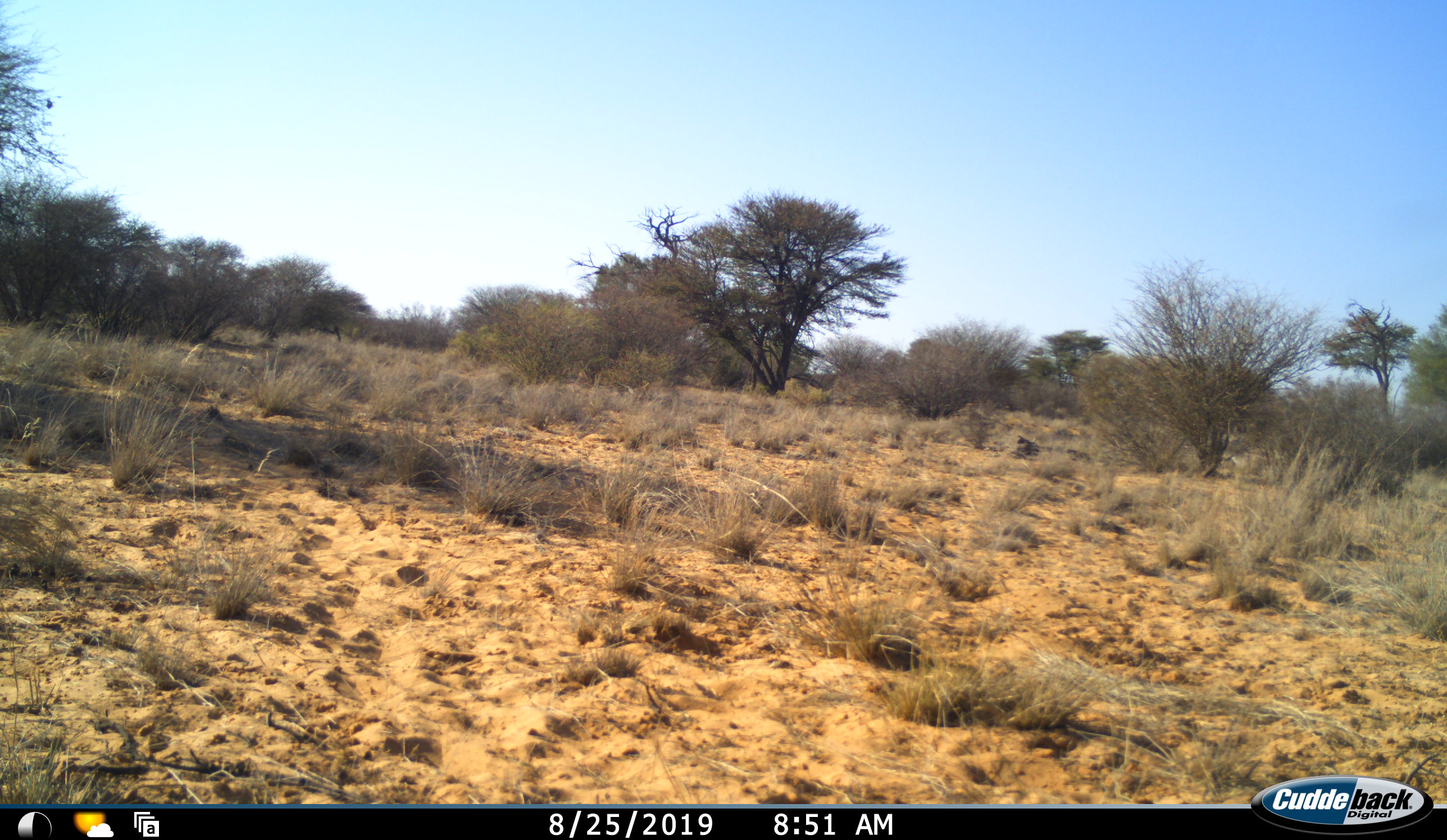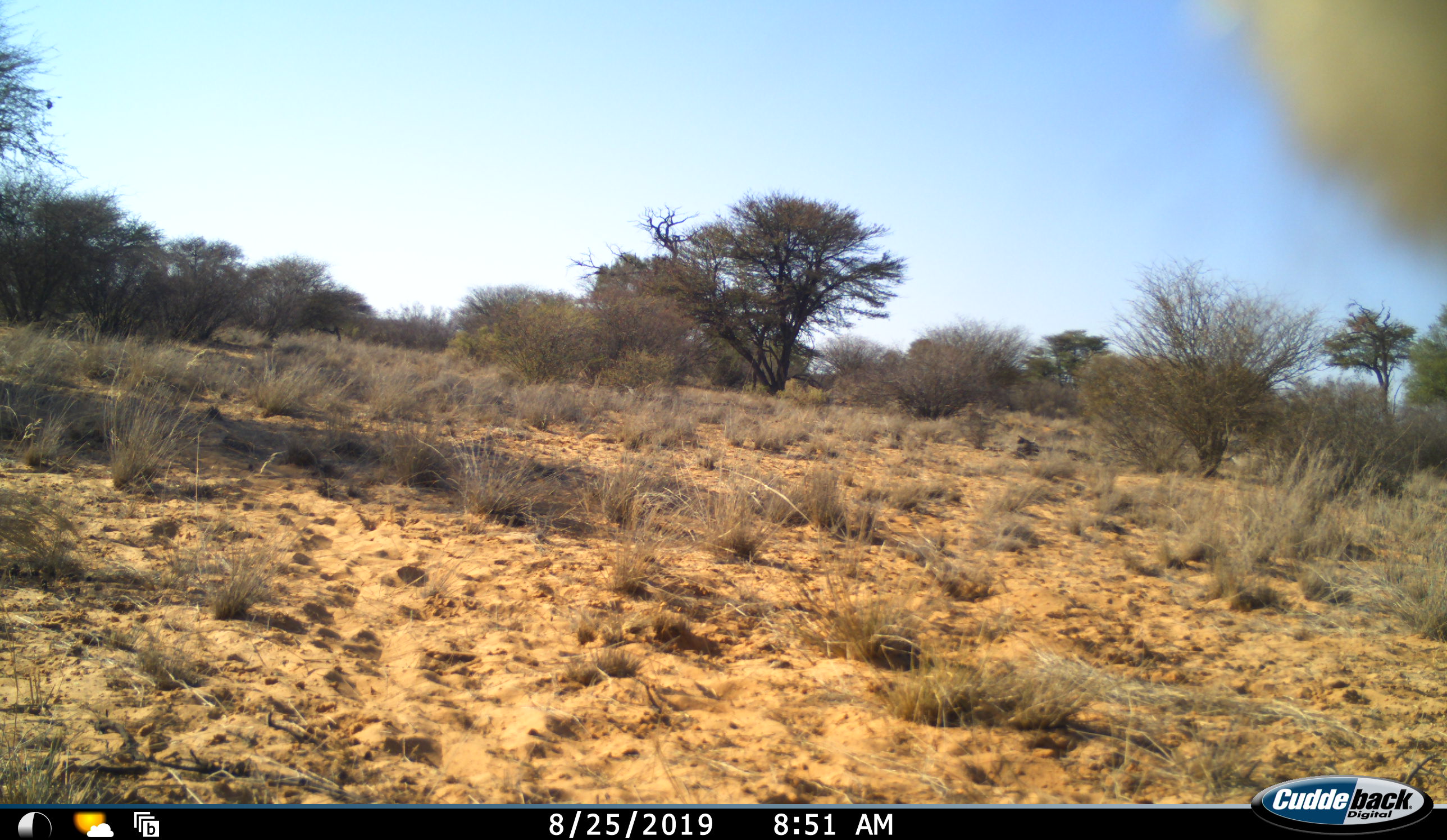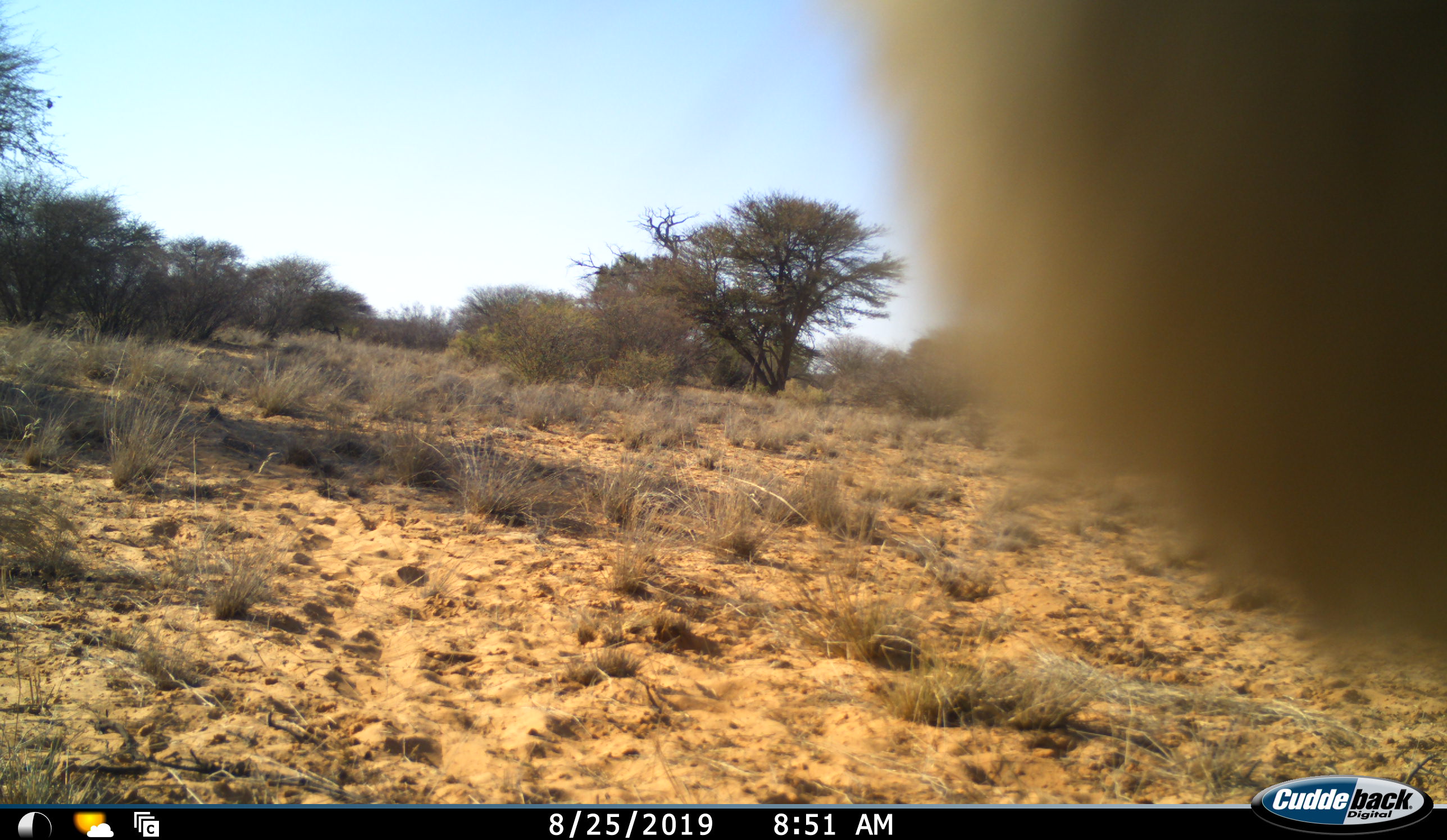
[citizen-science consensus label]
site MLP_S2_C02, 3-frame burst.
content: unidentified animal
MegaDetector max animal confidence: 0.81